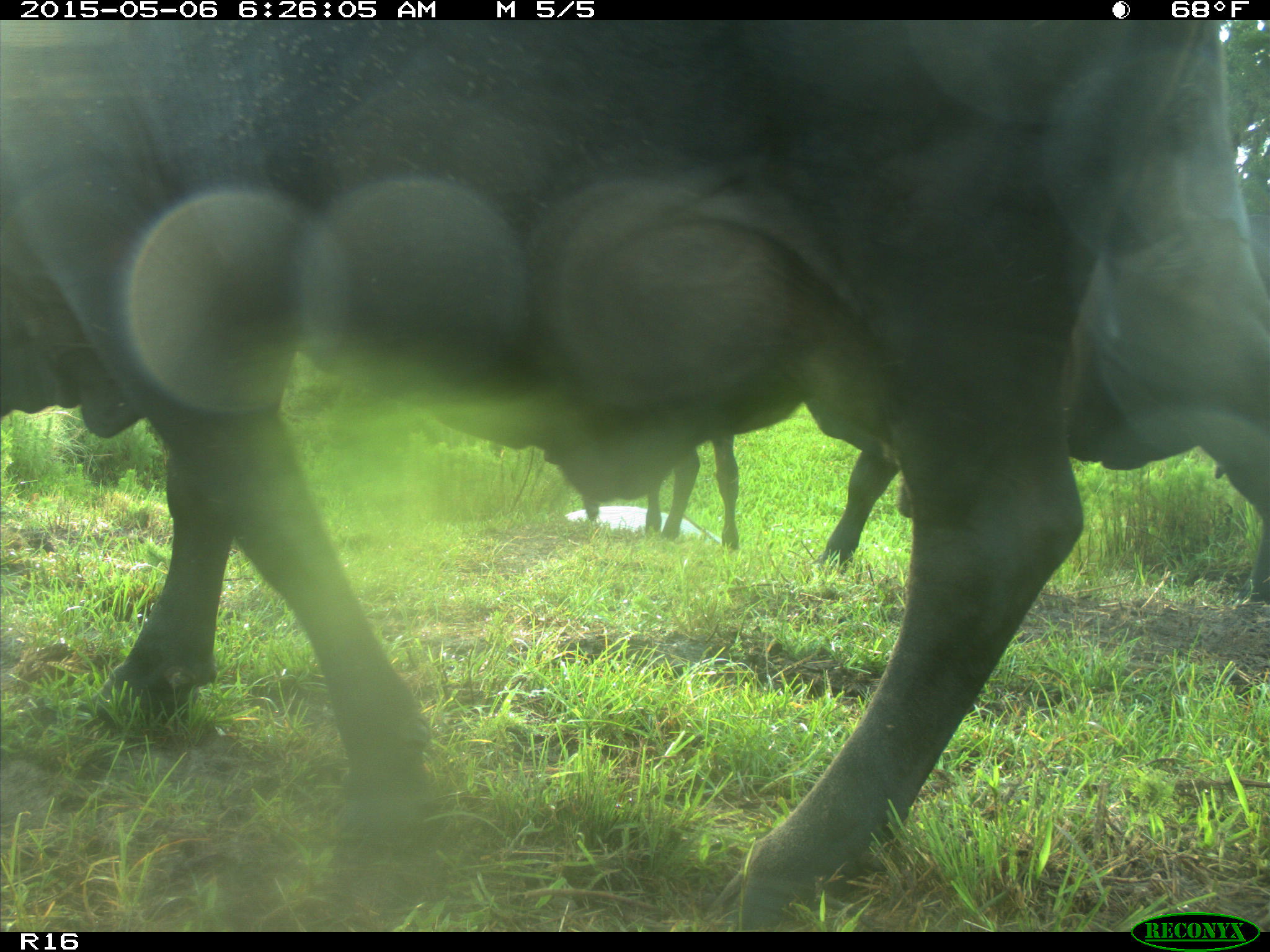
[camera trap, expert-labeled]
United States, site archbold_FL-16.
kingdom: Animalia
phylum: Chordata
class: Mammalia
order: Artiodactyla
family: Bovidae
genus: Bos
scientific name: Bos taurus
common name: domestic cow